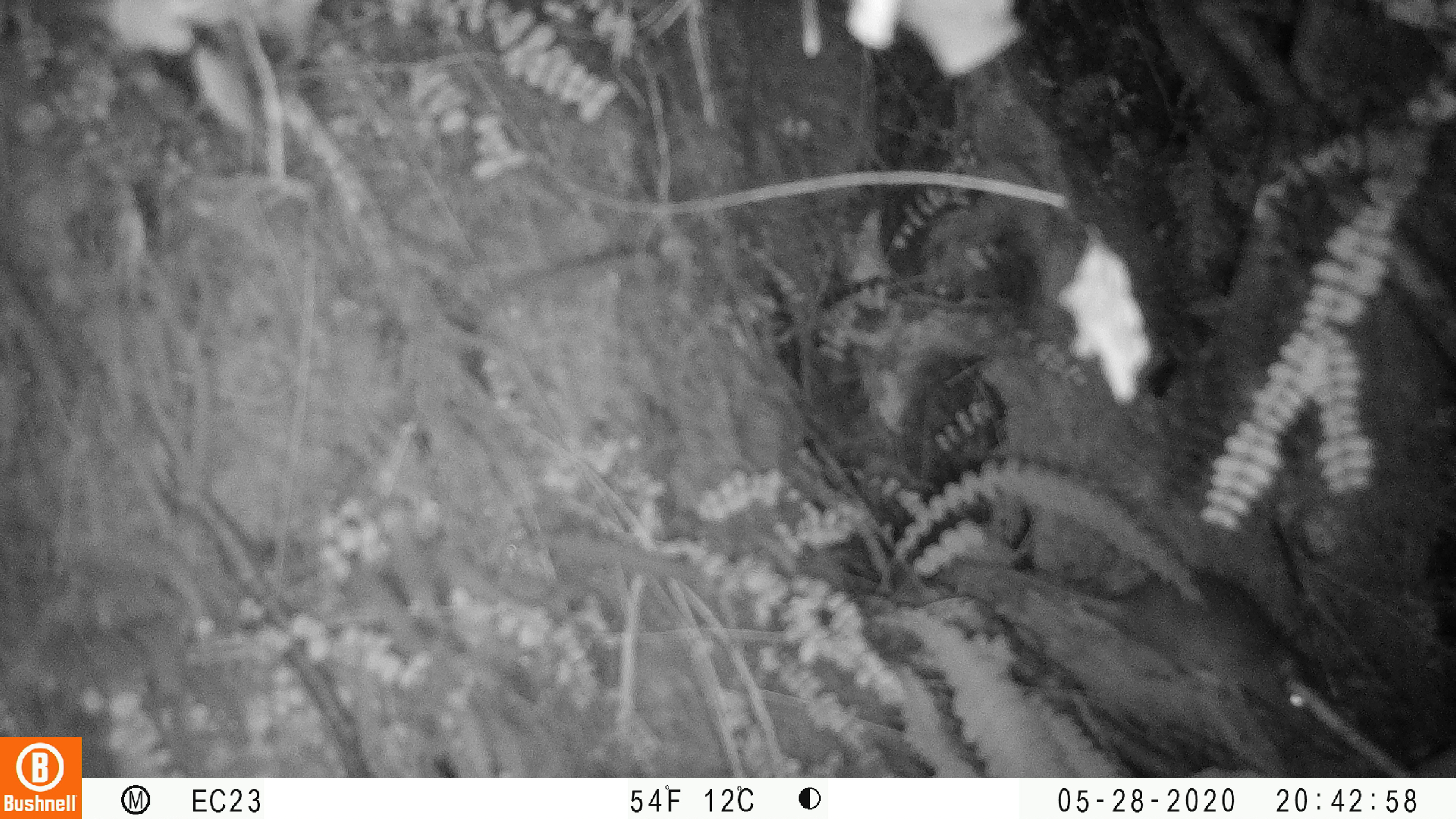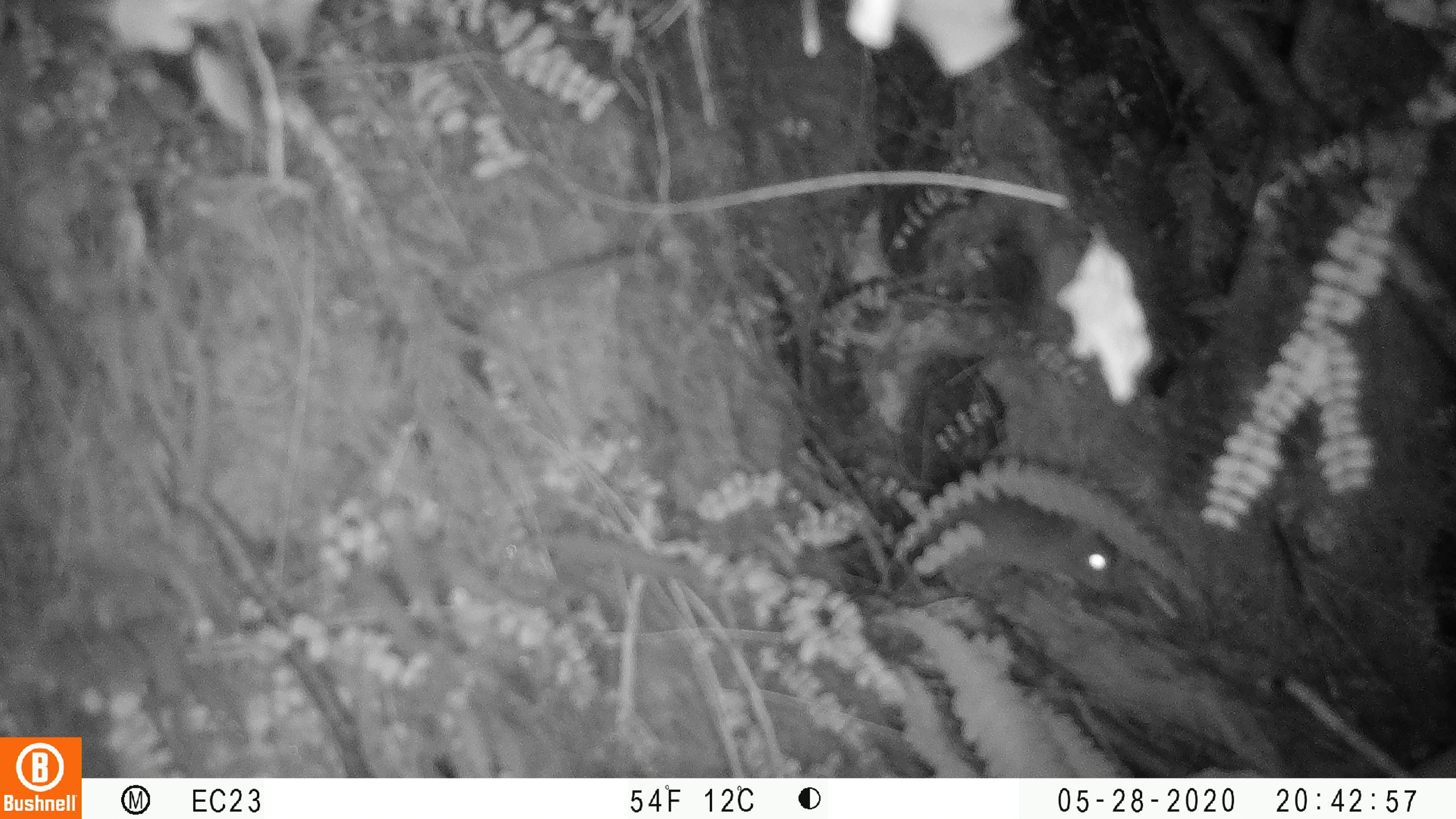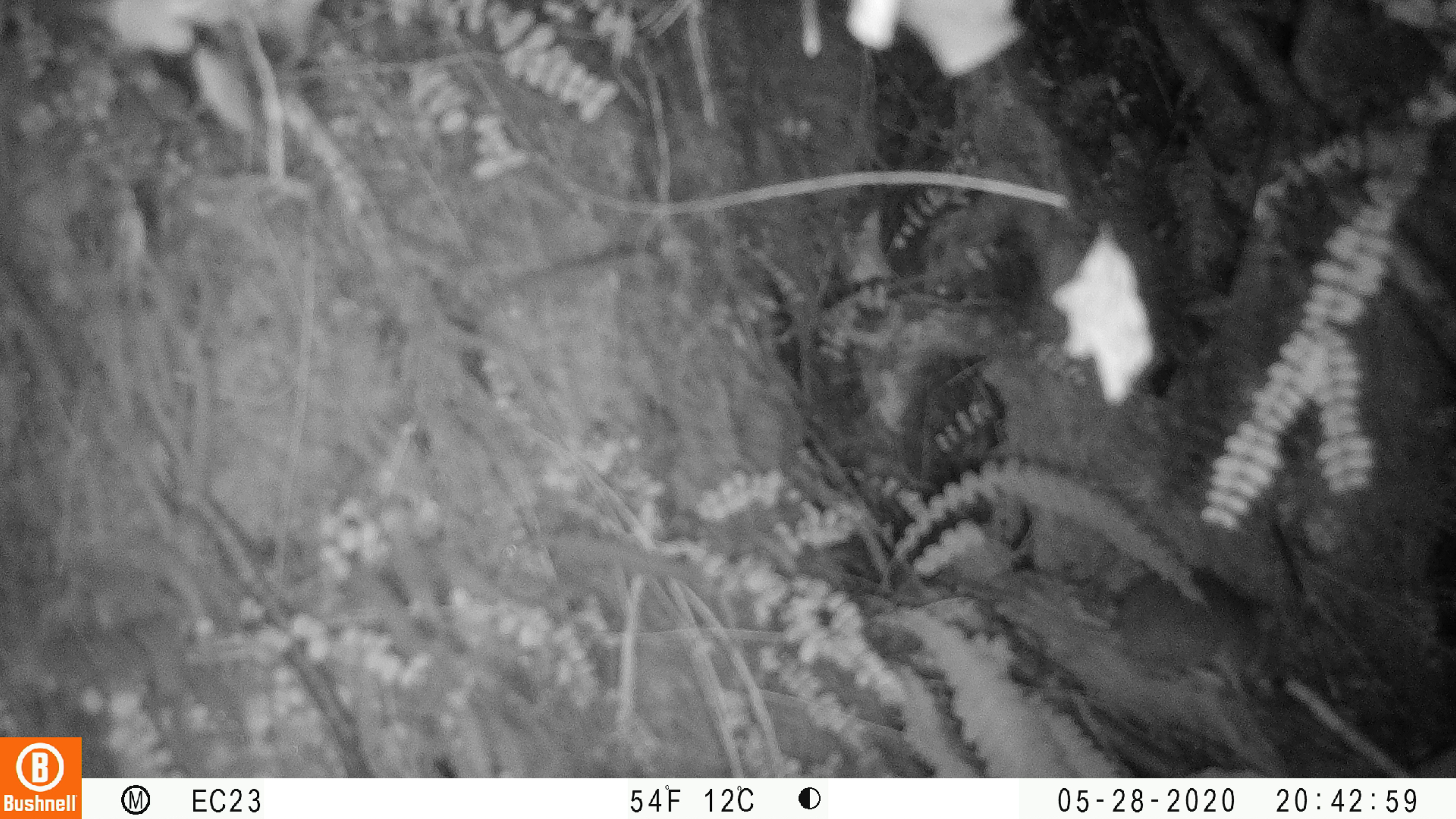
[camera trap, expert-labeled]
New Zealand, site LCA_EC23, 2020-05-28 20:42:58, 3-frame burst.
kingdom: Animalia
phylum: Chordata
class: Mammalia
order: Rodentia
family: Muridae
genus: Rattus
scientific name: Rattus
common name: rat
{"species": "rat (Rattus)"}